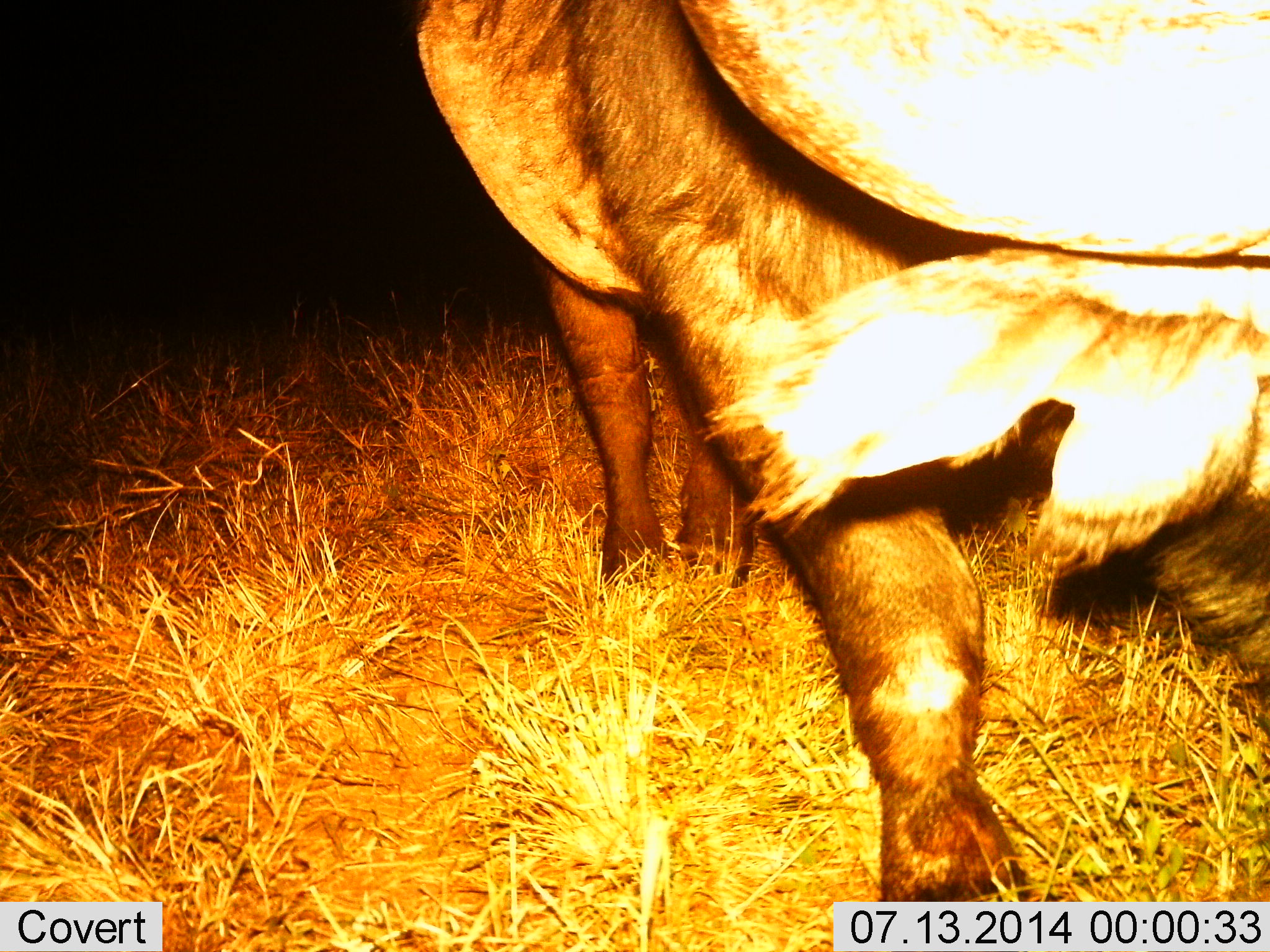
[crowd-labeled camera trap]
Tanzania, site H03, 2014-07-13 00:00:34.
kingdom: Animalia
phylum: Chordata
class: Mammalia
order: Artiodactyla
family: Bovidae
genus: Syncerus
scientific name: Syncerus caffer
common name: cape buffalo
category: buffalo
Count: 1.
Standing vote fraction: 70%.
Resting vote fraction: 0%.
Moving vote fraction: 10%.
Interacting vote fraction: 10%.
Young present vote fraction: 0%.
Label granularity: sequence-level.